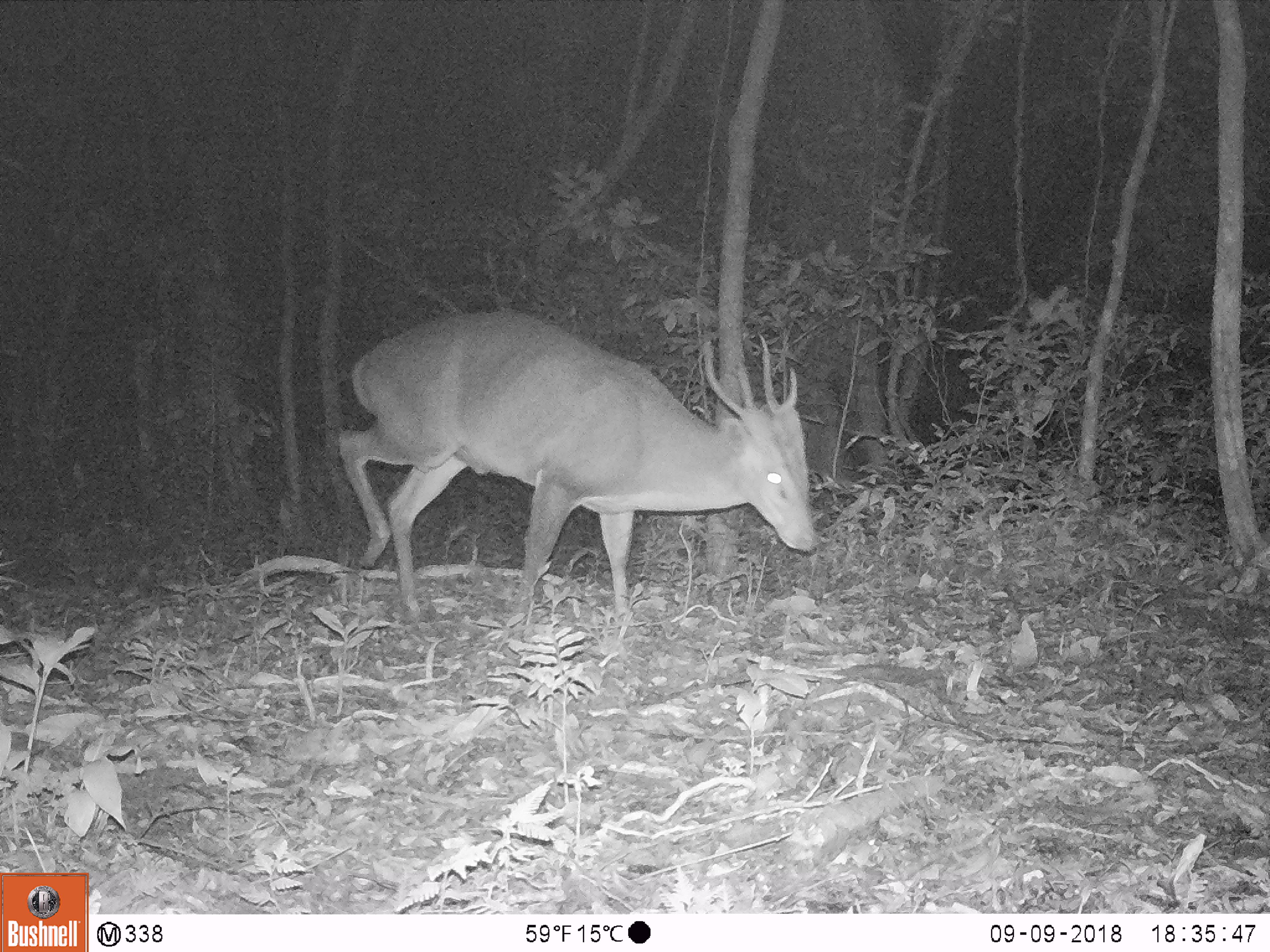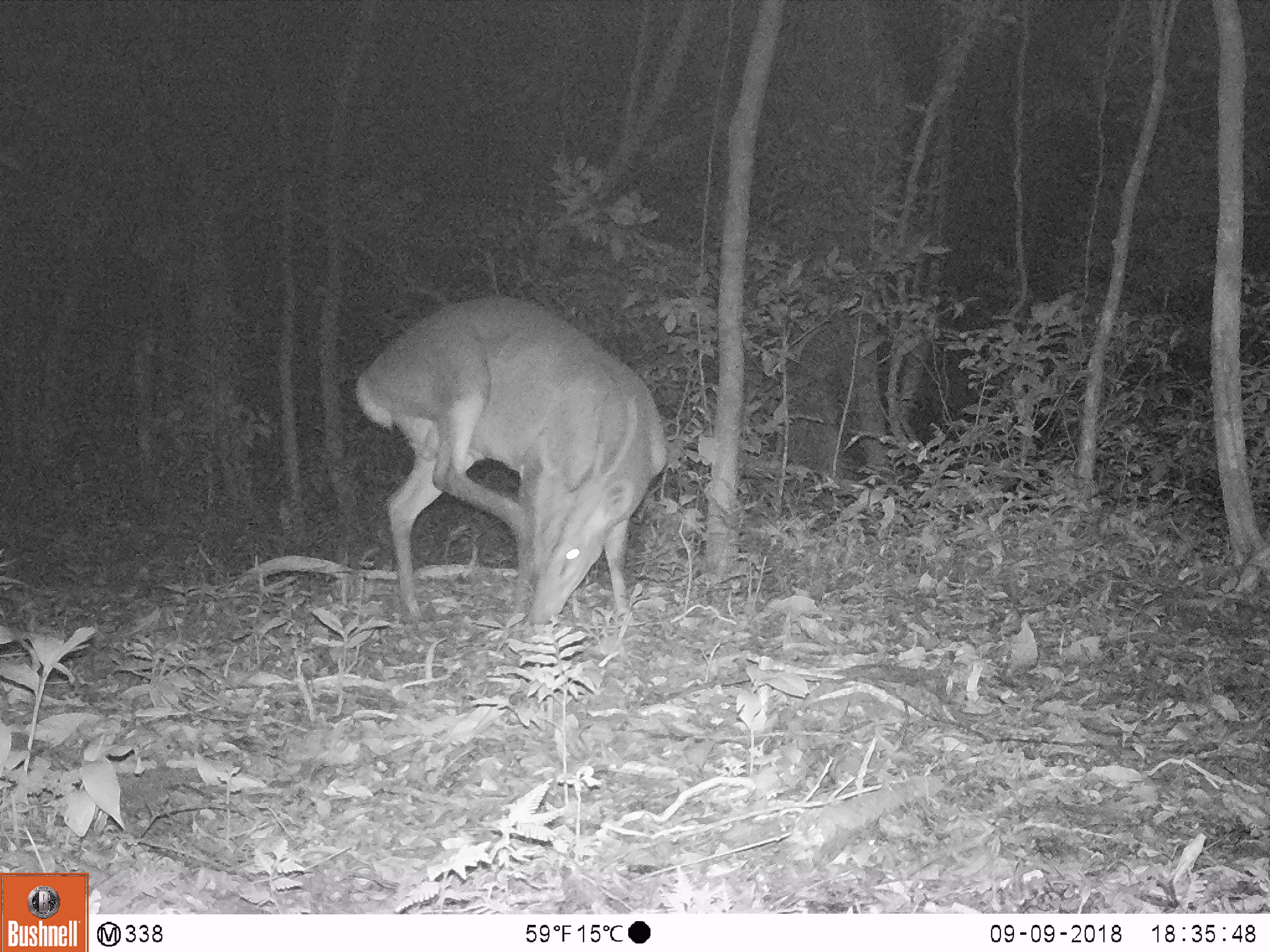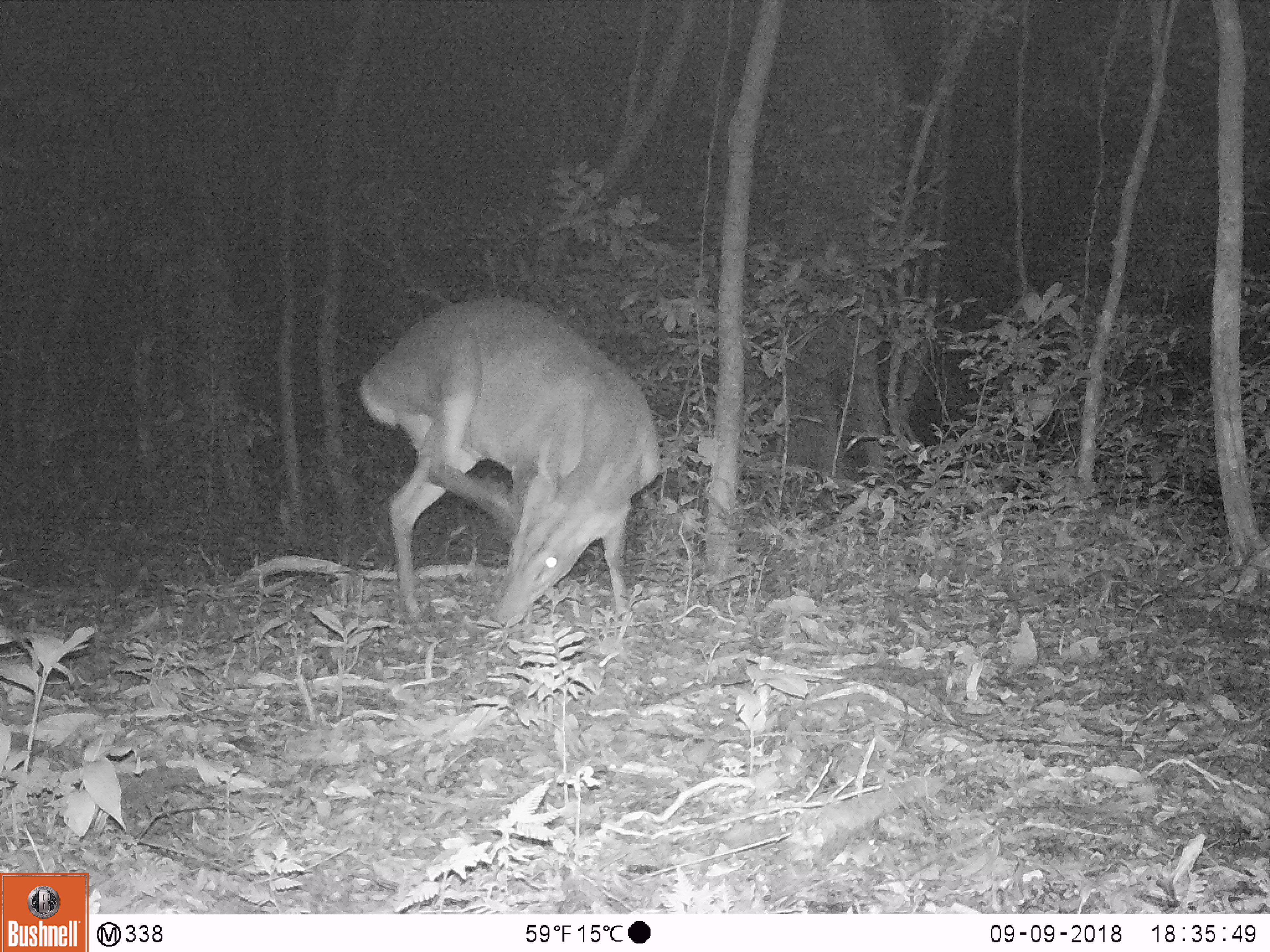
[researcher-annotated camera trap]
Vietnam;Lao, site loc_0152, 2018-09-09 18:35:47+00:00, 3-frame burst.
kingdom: Animalia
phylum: Chordata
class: Mammalia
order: Artiodactyla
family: Cervidae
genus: Muntiacus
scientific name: Muntiacus vuquangensis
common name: large-antlered muntjac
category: large antlered muntjac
Large antlered muntjac (large-antlered muntjac) (Muntiacus vuquangensis). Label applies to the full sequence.